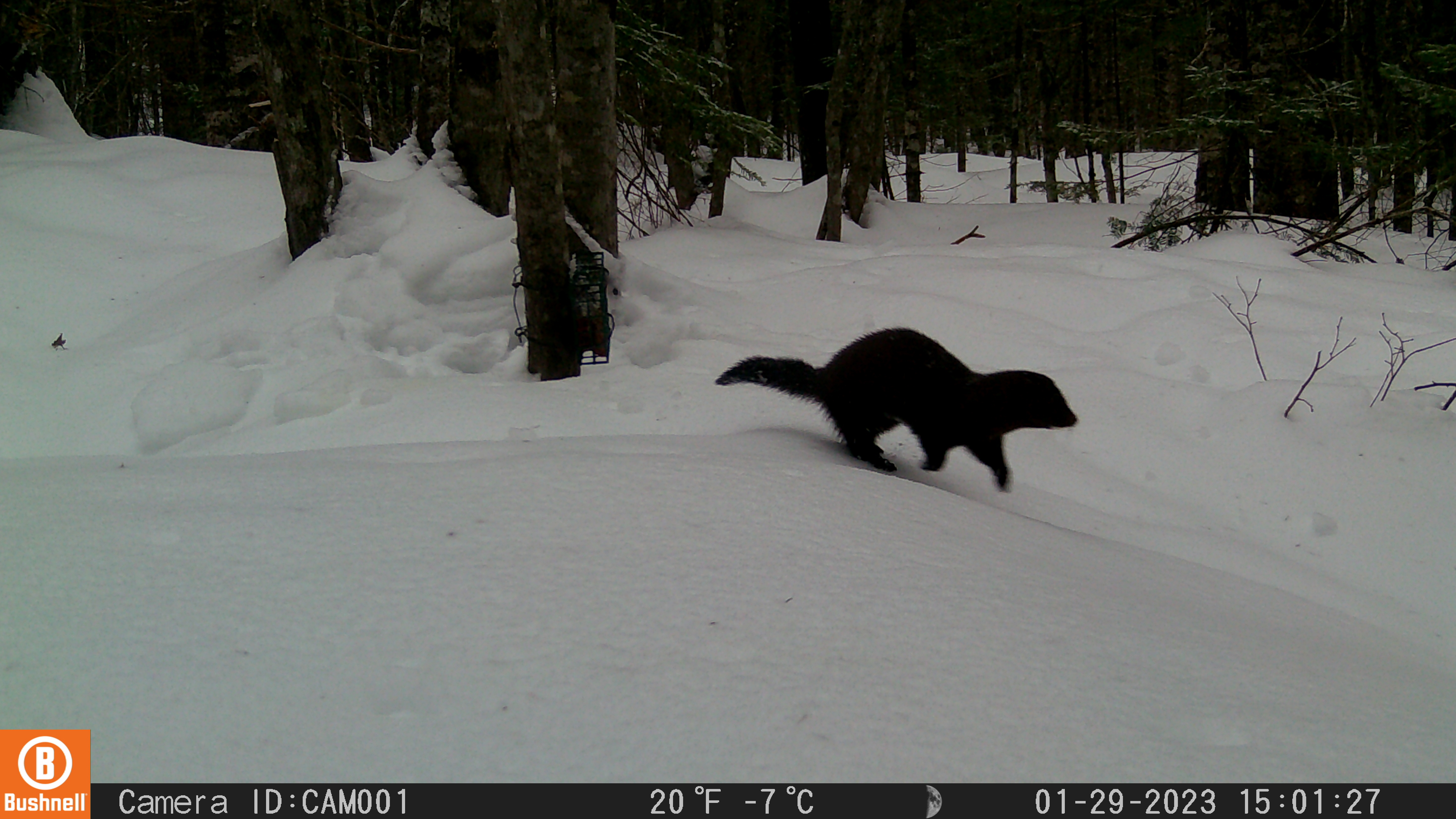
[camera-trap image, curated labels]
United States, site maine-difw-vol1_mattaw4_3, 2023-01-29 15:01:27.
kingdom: Animalia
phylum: Chordata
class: Mammalia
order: Carnivora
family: Mustelidae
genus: Neogale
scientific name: Neogale vison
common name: american mink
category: mink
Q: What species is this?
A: Mink (american mink) (Neogale vison).